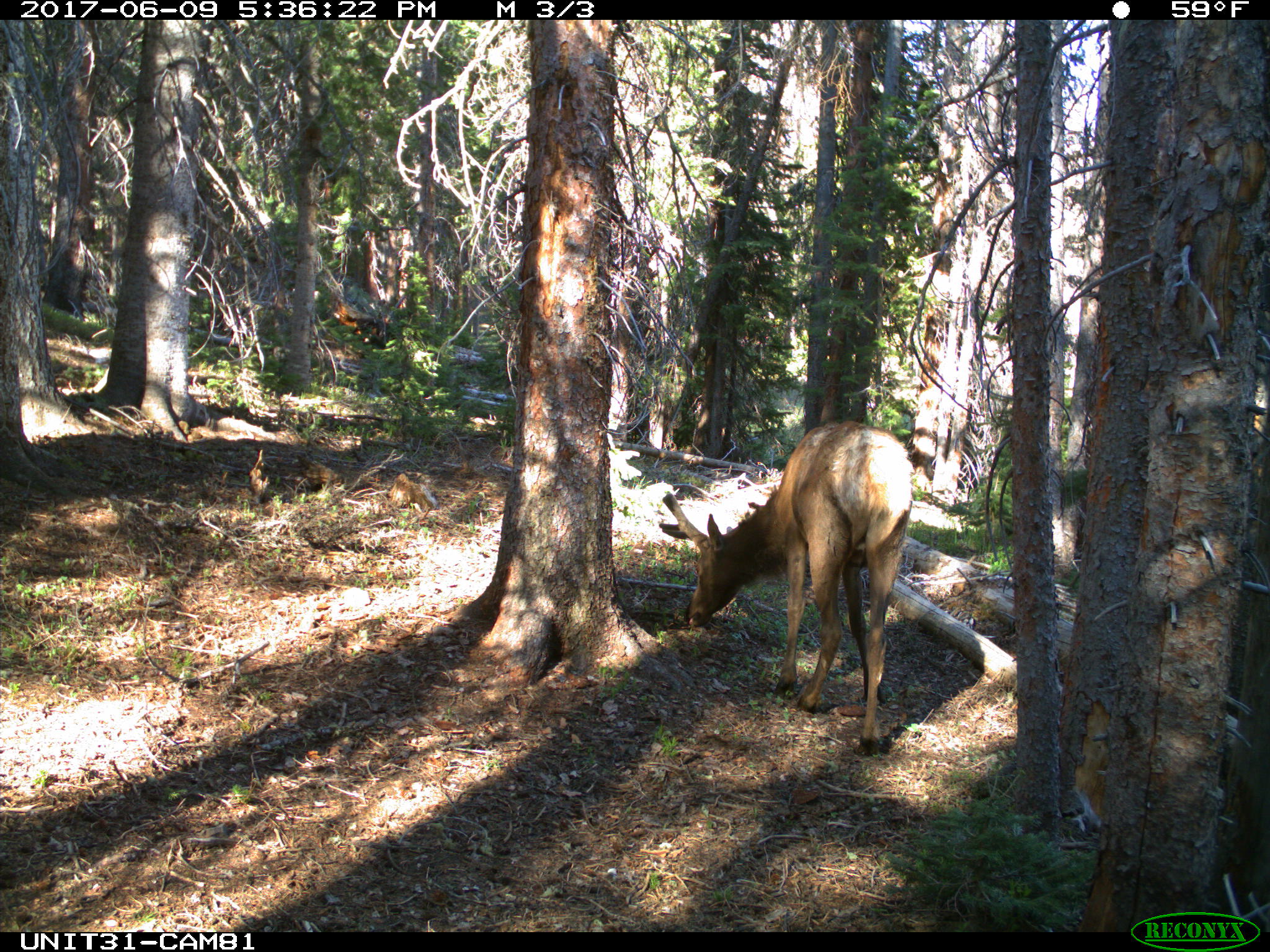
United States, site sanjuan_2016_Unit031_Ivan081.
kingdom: Animalia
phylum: Chordata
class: Mammalia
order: Artiodactyla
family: Cervidae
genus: Cervus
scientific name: Cervus elaphus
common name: red deer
Cervus elaphus (red deer).